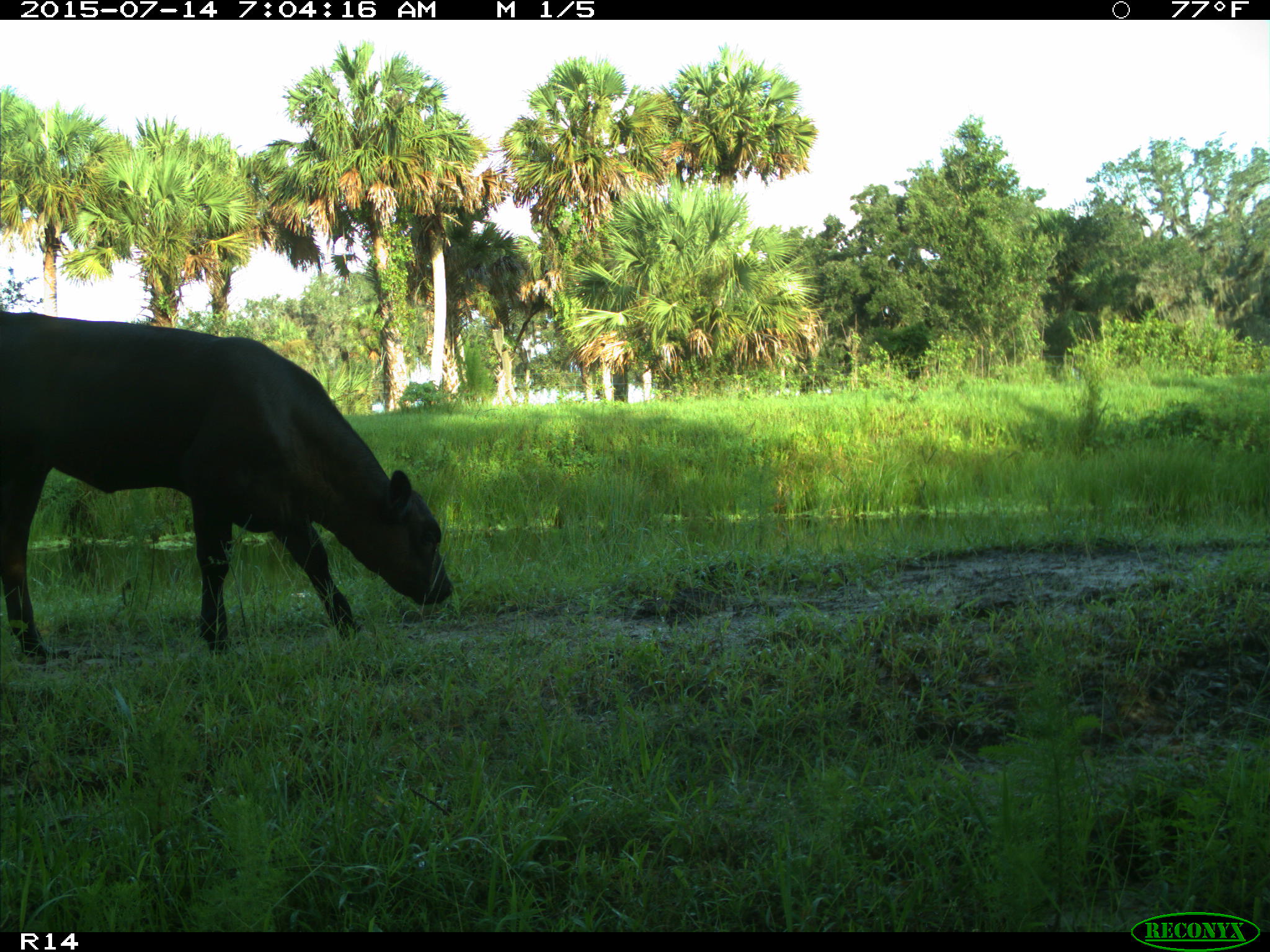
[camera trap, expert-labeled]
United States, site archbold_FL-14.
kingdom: Animalia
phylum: Chordata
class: Mammalia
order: Artiodactyla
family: Bovidae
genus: Bos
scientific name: Bos taurus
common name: domestic cow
Bos taurus (domestic cow).